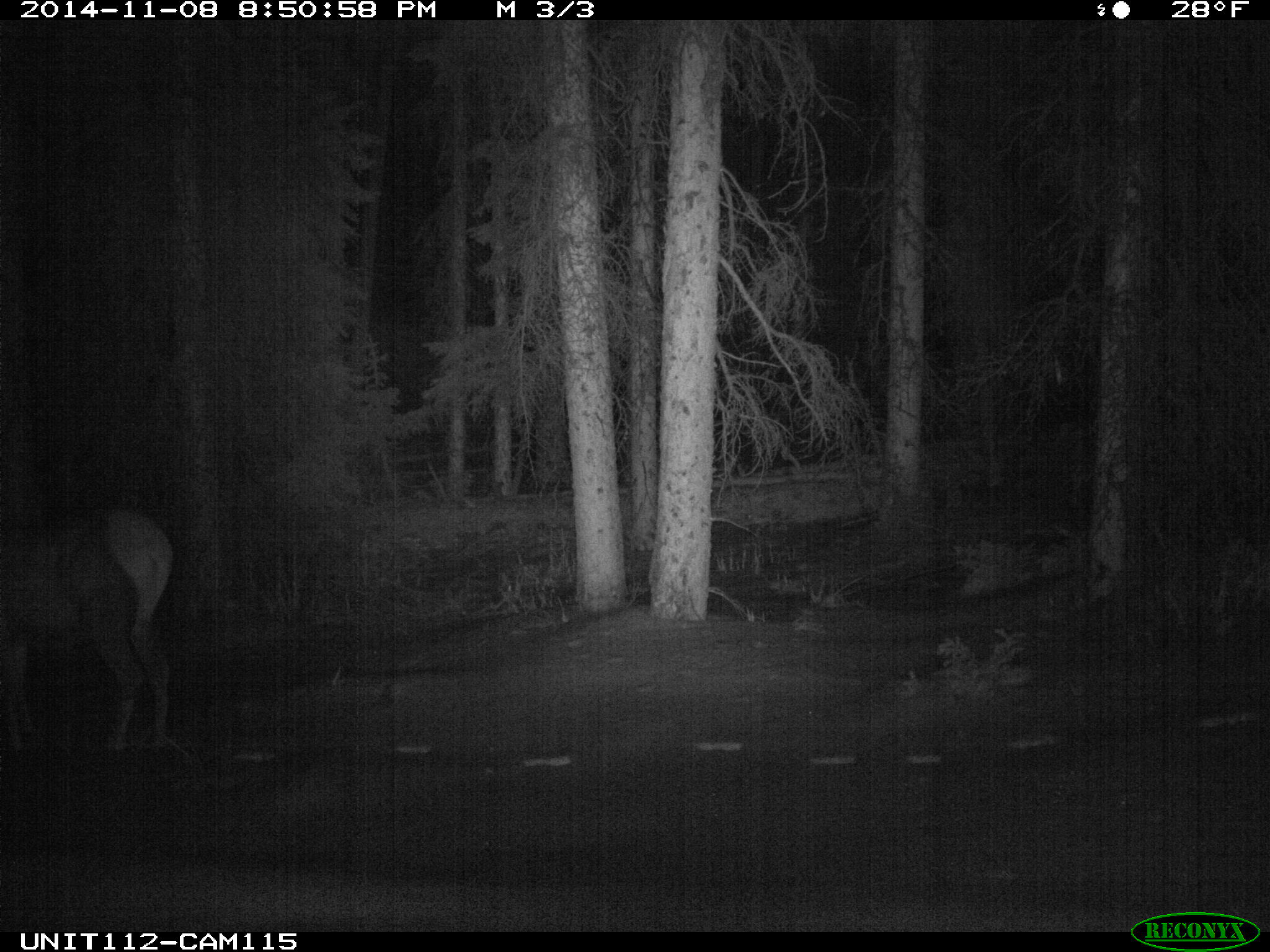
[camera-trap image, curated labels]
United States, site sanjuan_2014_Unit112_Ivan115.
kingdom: Animalia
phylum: Chordata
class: Mammalia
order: Artiodactyla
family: Cervidae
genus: Cervus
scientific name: Cervus elaphus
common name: red deer